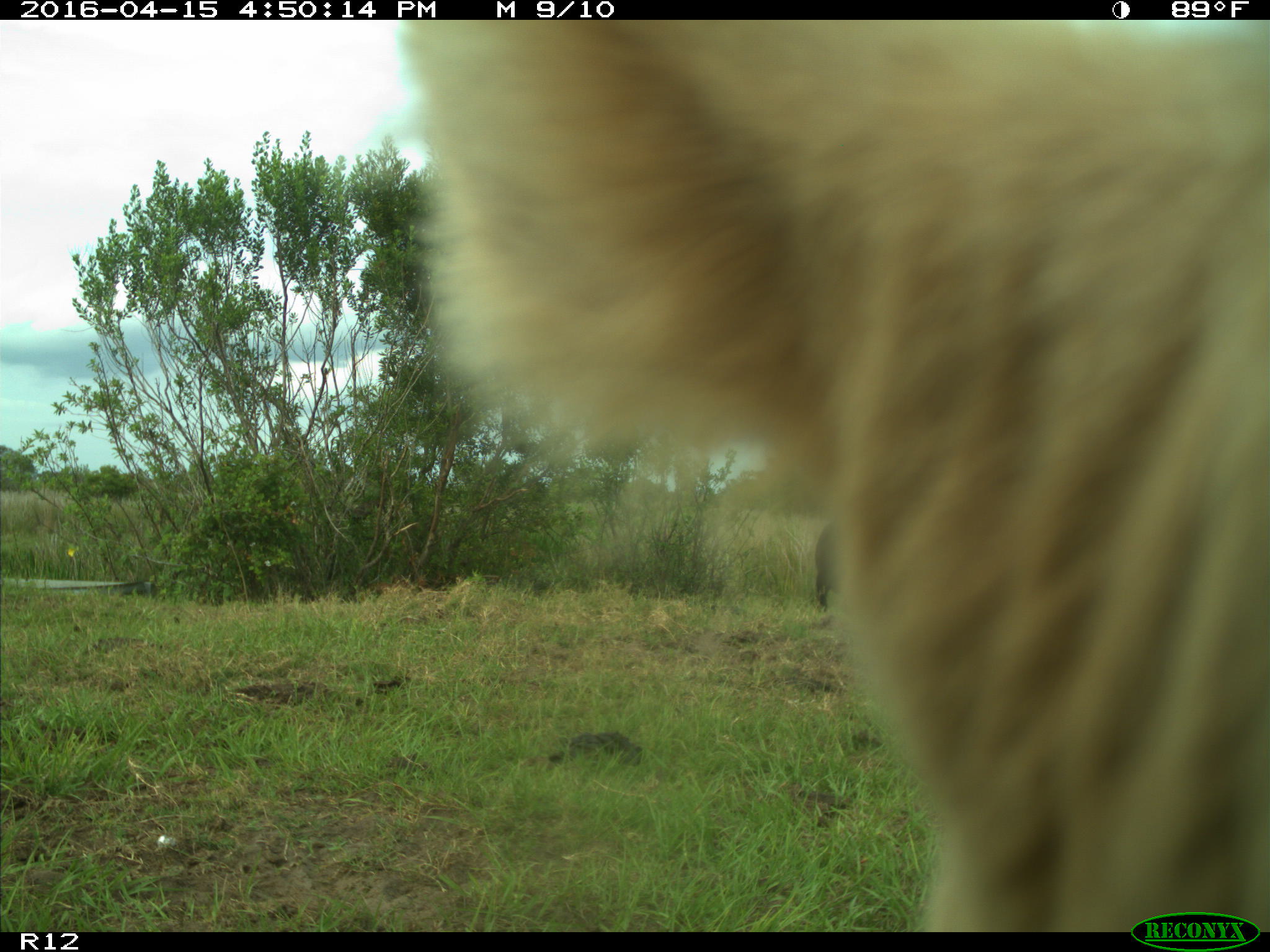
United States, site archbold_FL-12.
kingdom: Animalia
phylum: Chordata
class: Mammalia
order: Artiodactyla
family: Bovidae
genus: Bos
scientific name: Bos taurus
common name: domestic cow